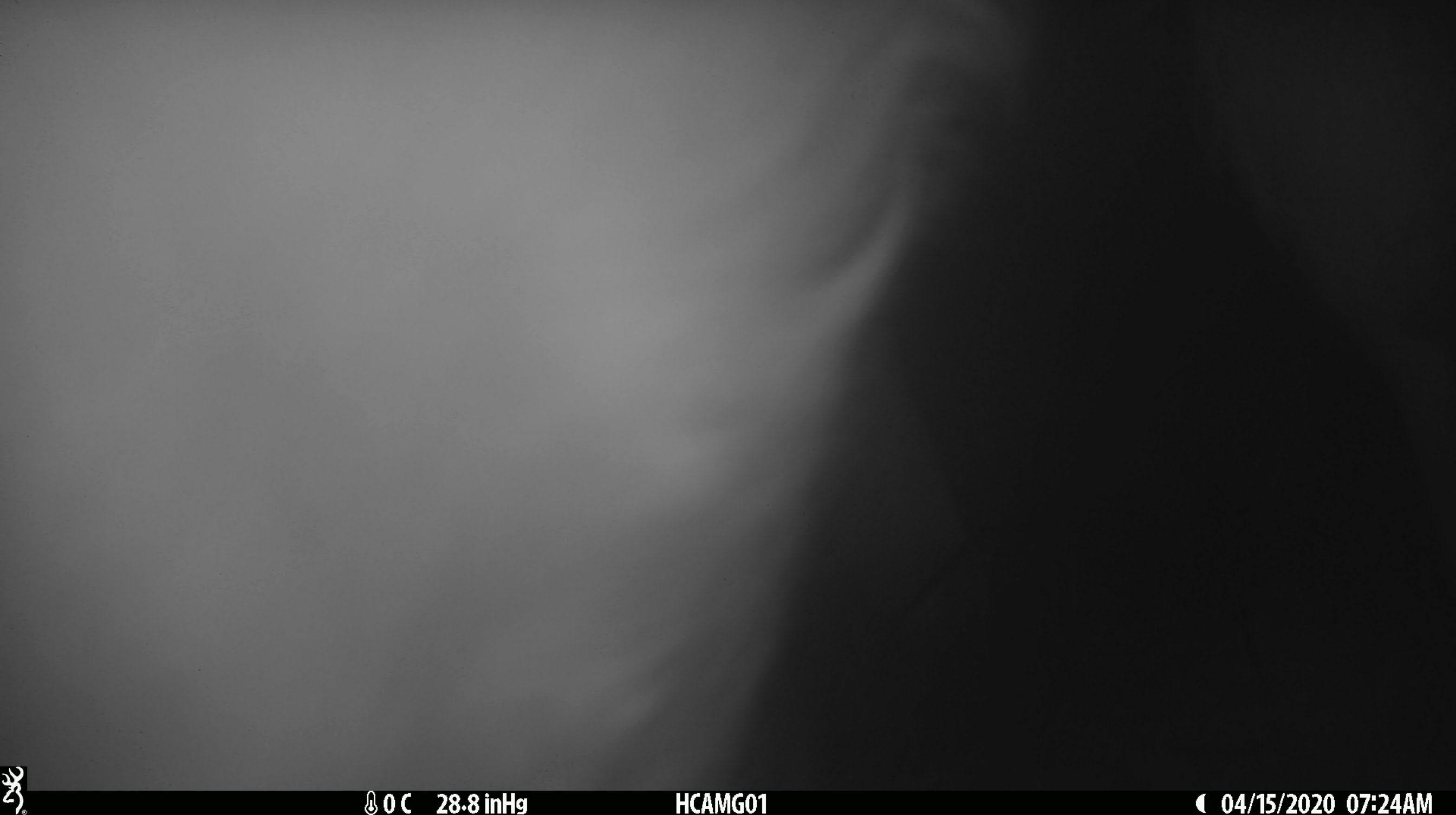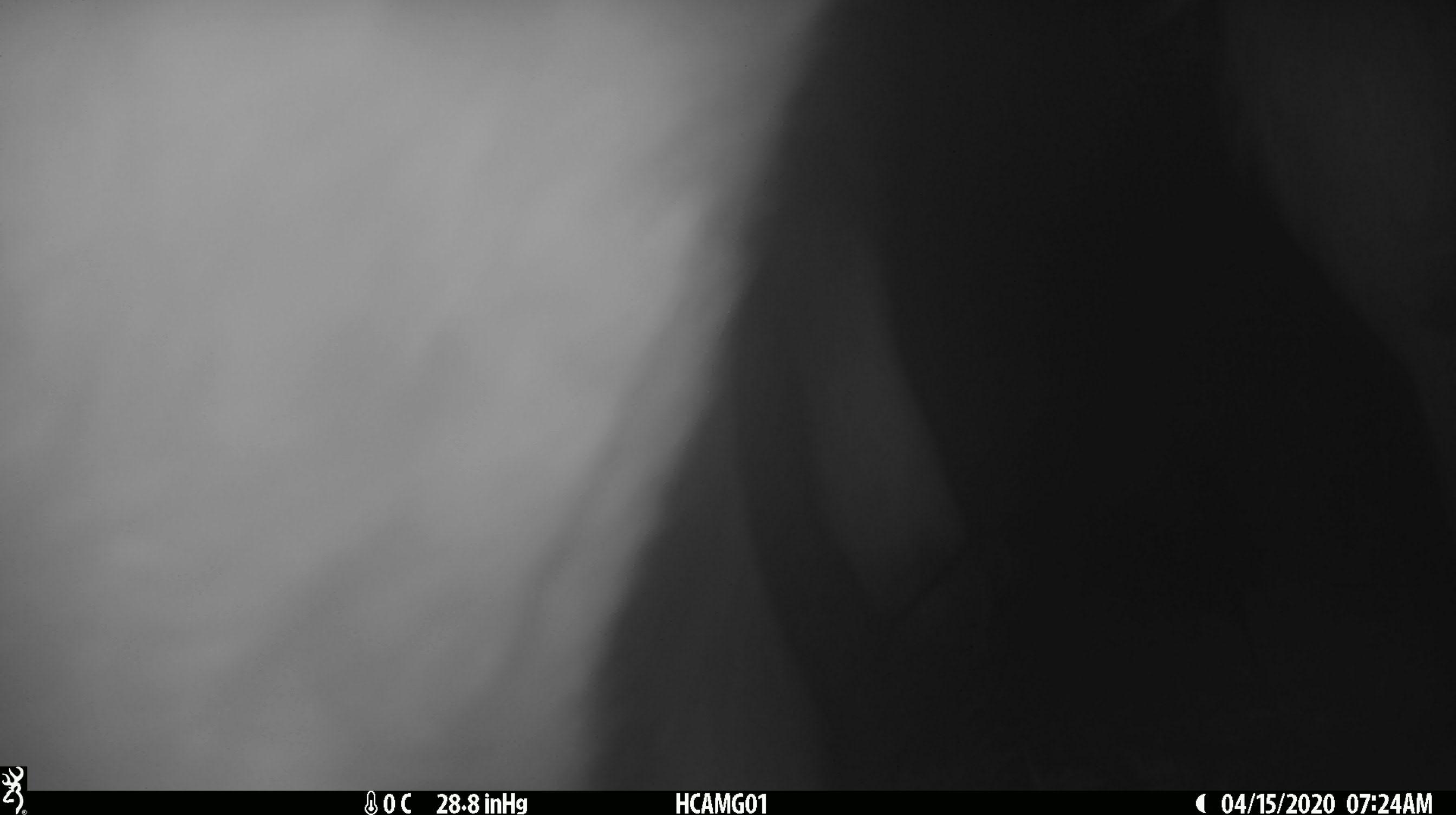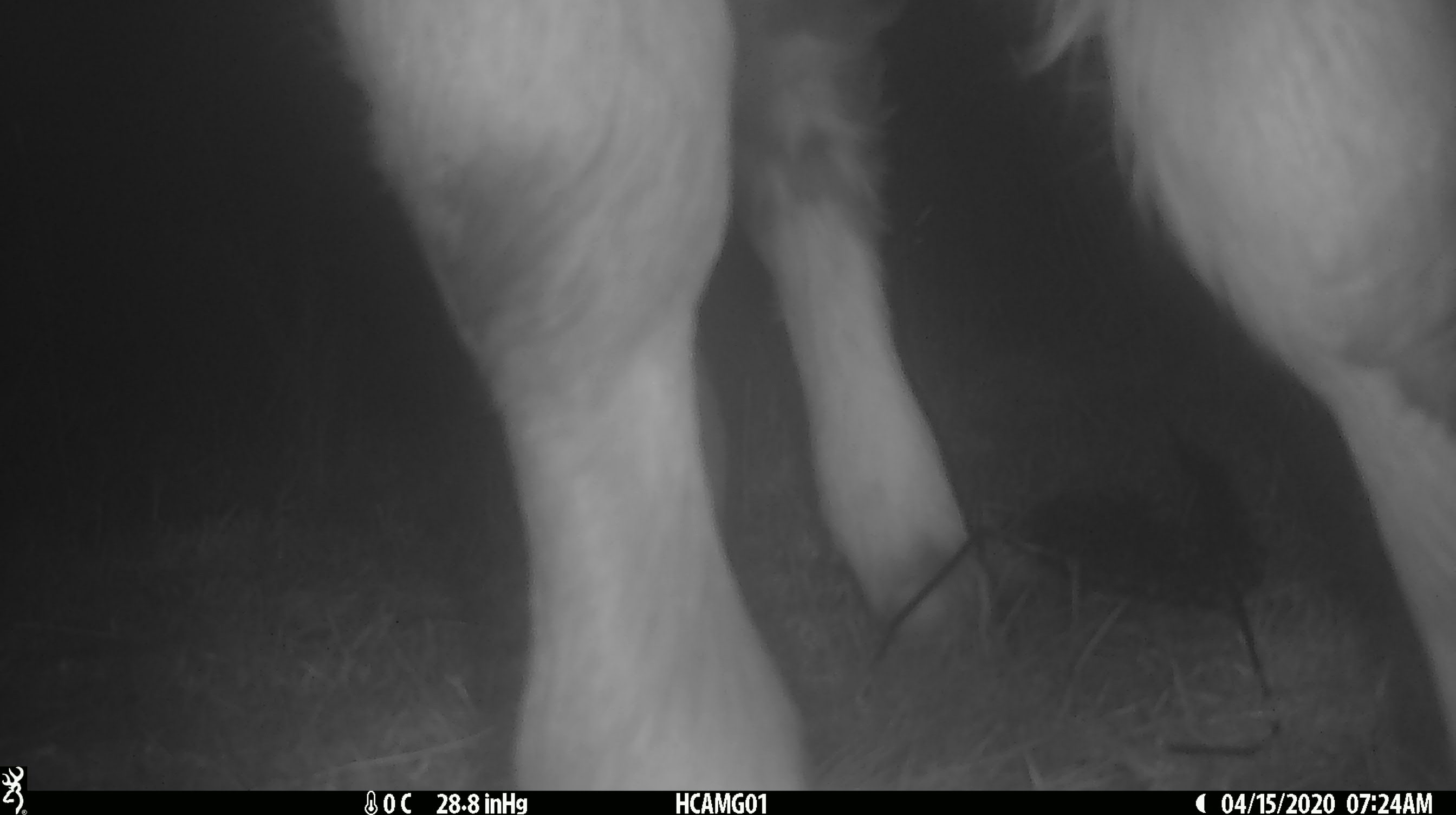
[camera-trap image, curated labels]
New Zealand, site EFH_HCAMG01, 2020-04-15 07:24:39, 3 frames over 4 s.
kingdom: Animalia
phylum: Chordata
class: Mammalia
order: Artiodactyla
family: Bovidae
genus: Bos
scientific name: Bos taurus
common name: domestic cow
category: cow